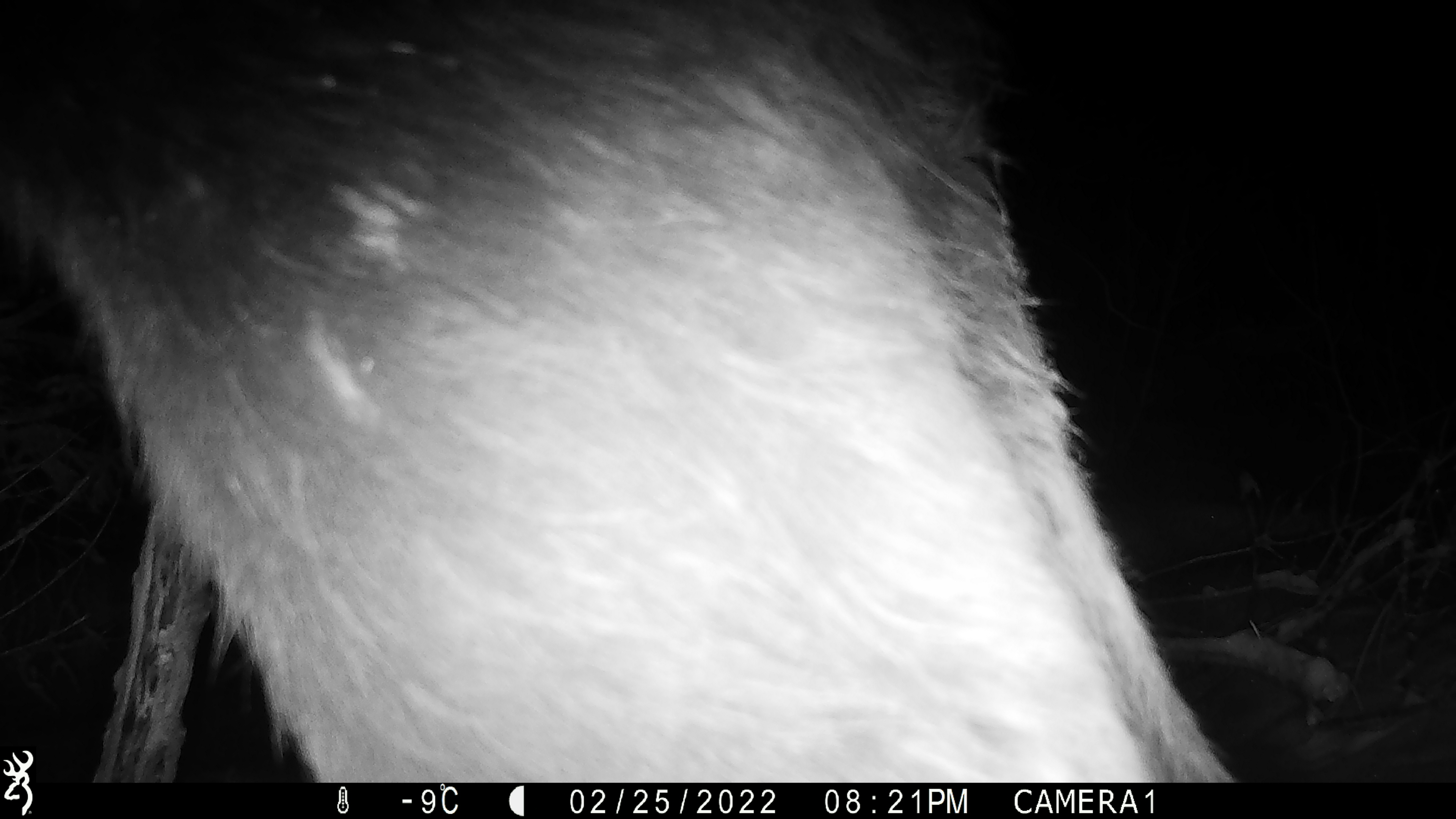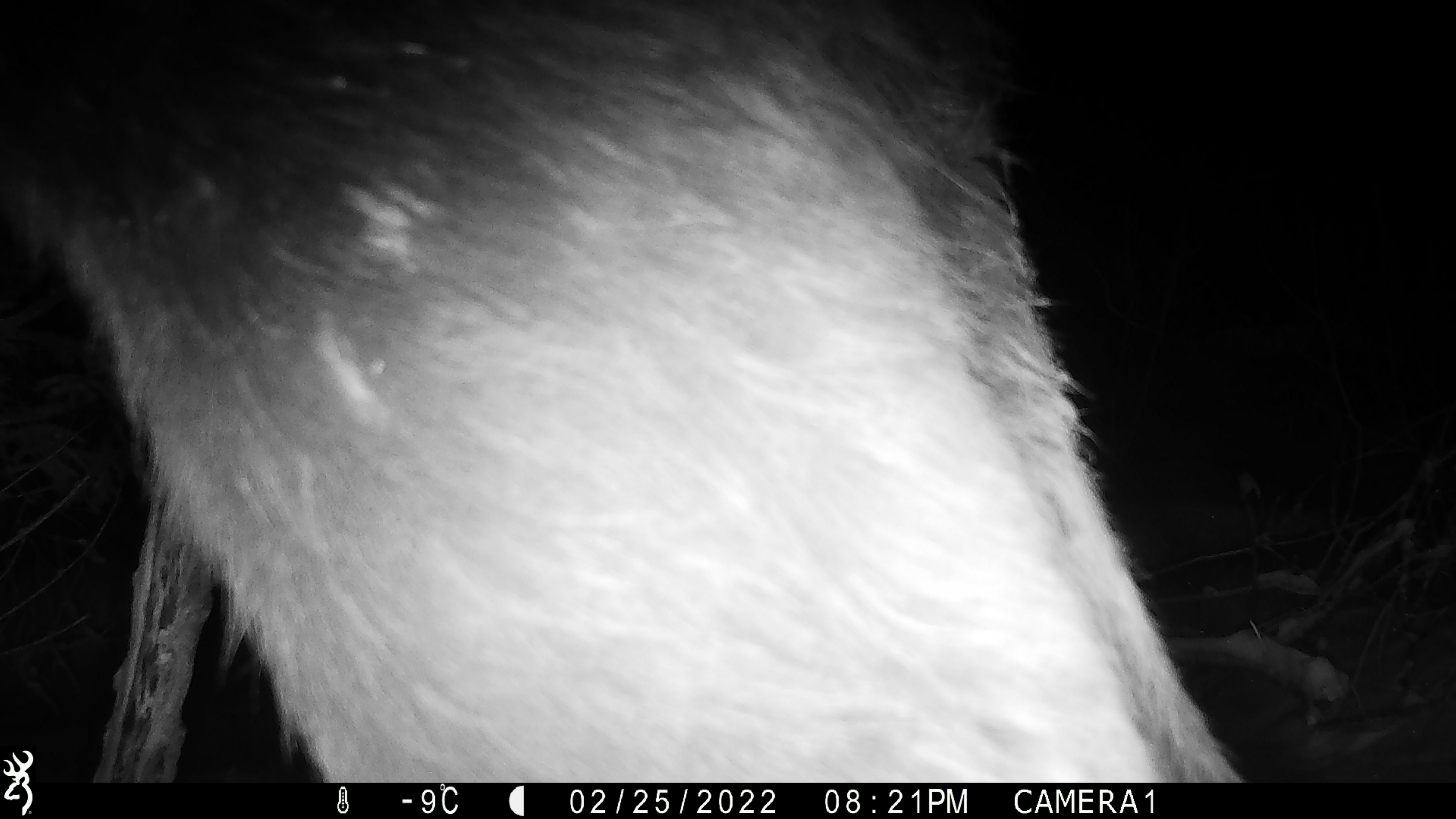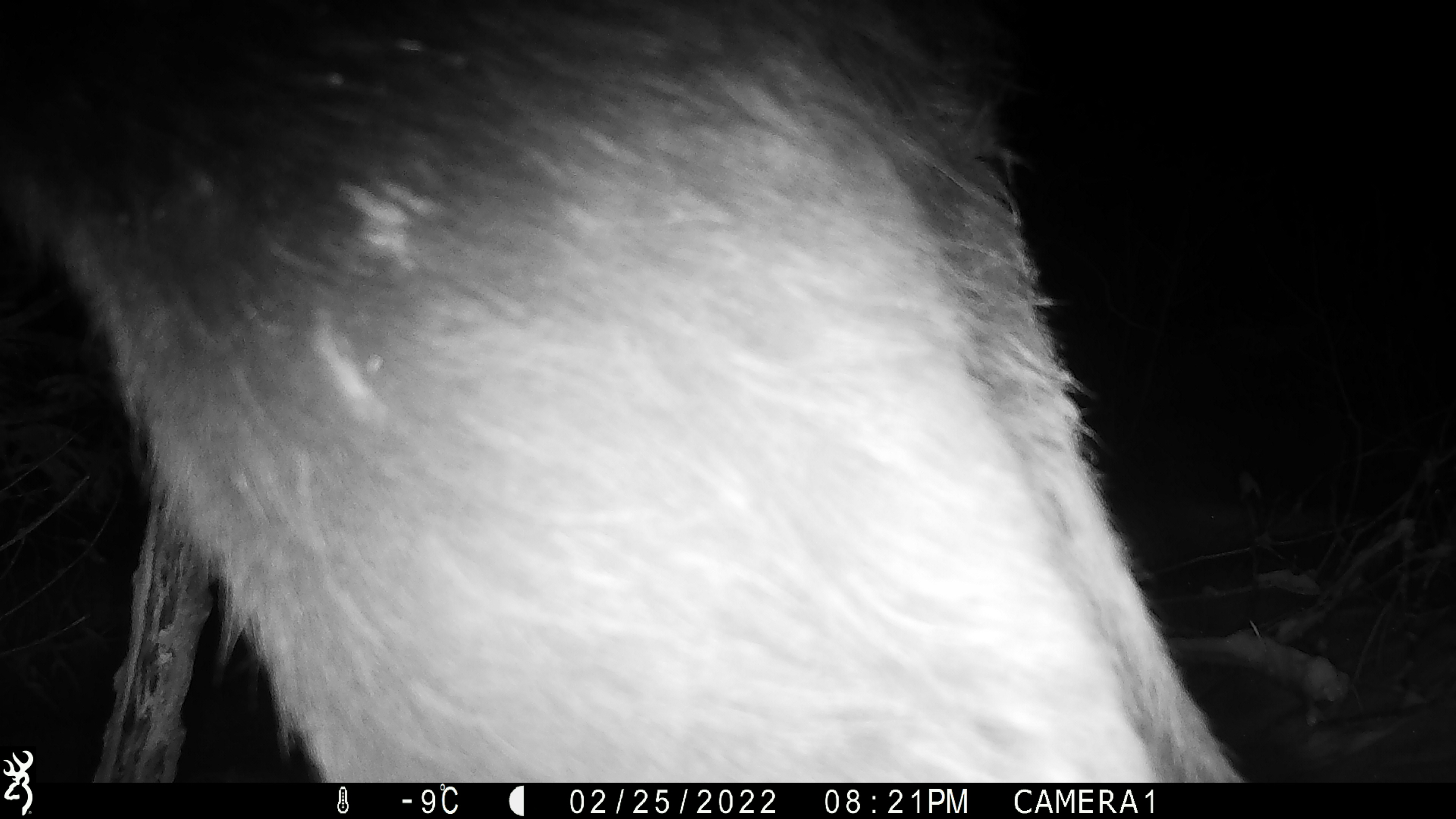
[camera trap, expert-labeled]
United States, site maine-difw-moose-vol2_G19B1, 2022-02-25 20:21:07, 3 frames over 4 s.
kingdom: Animalia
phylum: Chordata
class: Mammalia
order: Artiodactyla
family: Cervidae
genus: Alces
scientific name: Alces alces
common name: moose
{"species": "moose (Alces alces)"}